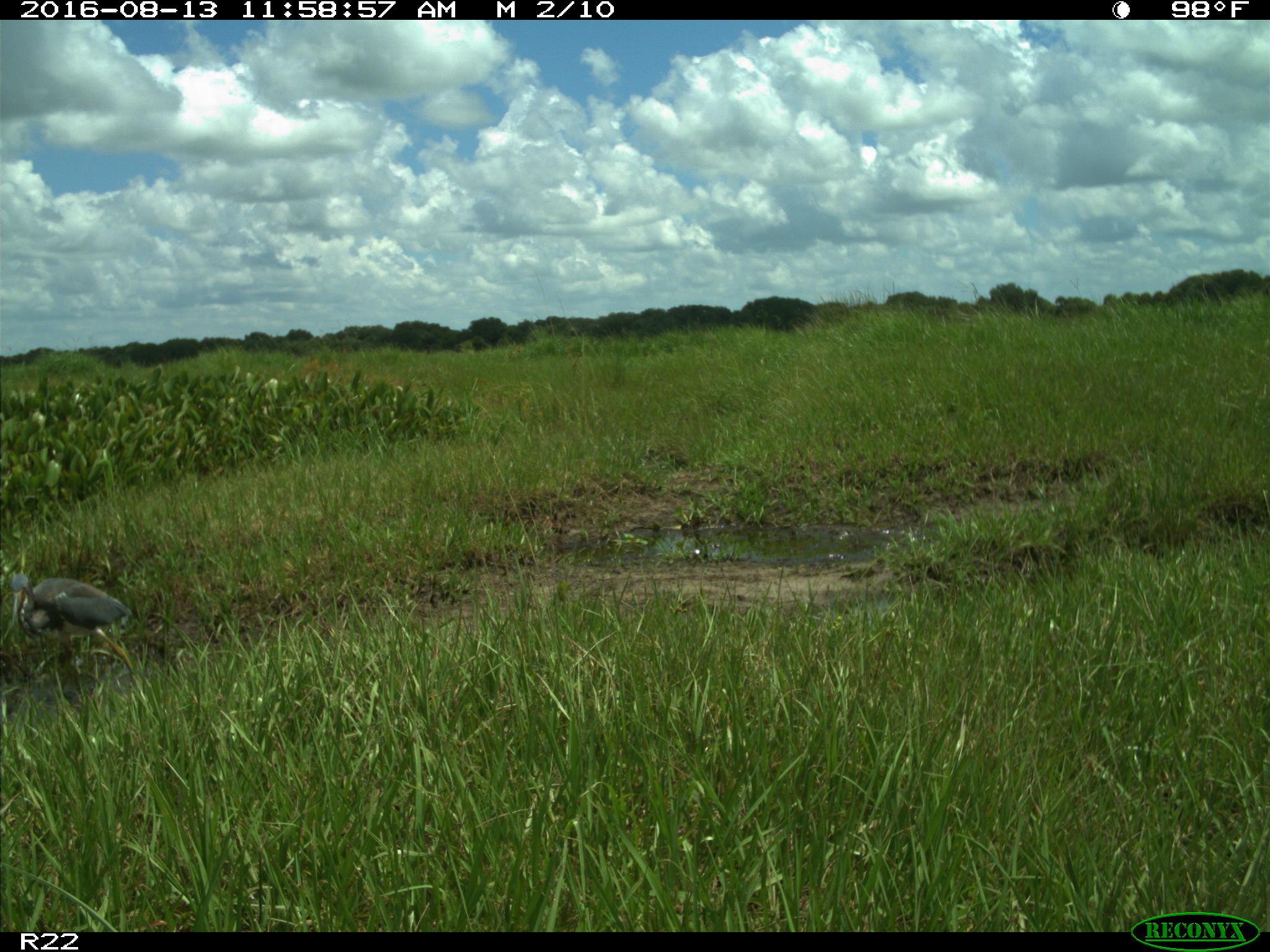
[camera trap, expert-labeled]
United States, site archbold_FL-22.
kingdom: Animalia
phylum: Chordata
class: Aves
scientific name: Aves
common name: birds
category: unidentified bird